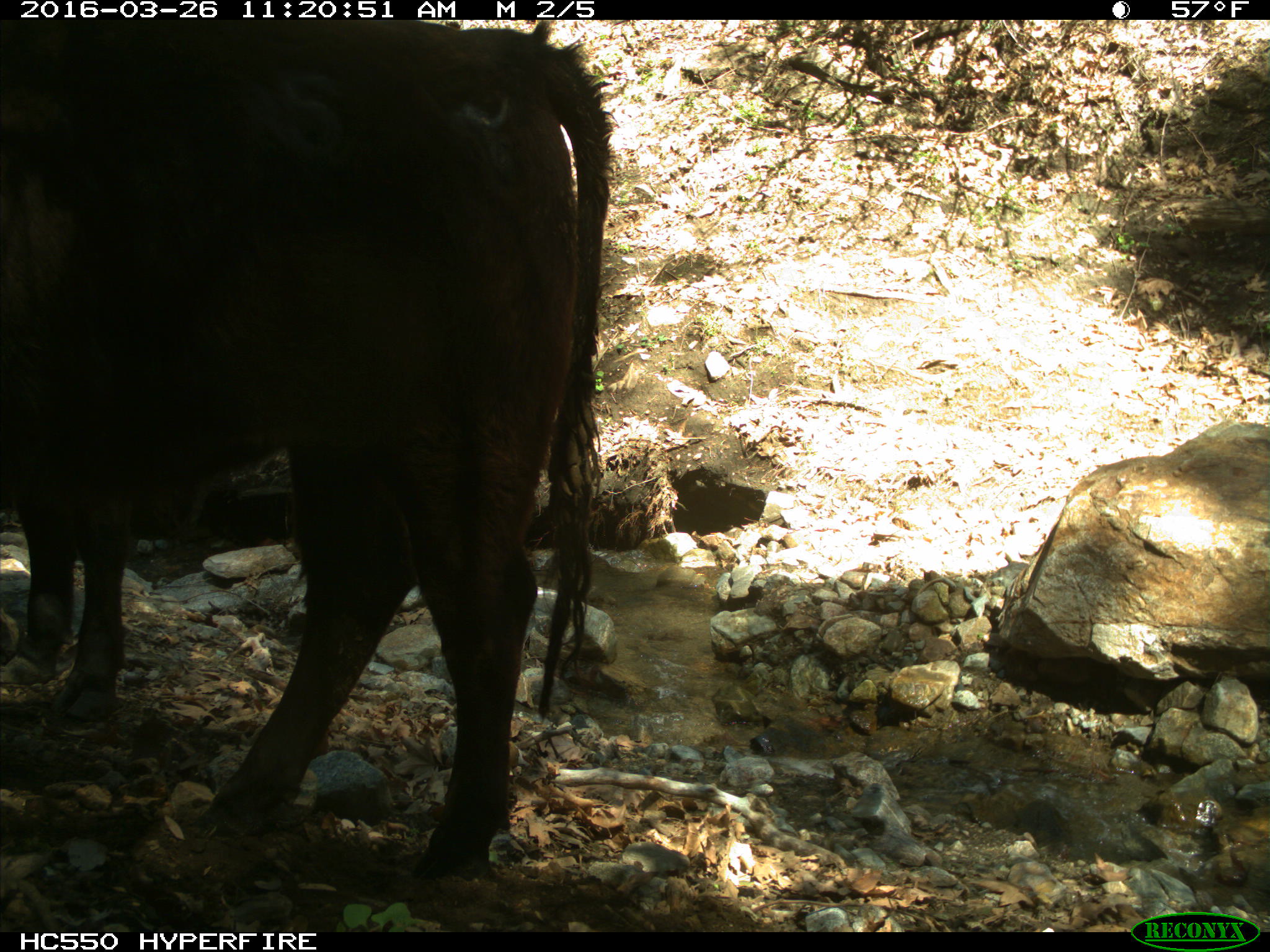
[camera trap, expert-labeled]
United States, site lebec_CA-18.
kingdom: Animalia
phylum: Chordata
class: Mammalia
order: Artiodactyla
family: Bovidae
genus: Bos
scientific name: Bos taurus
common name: domestic cow